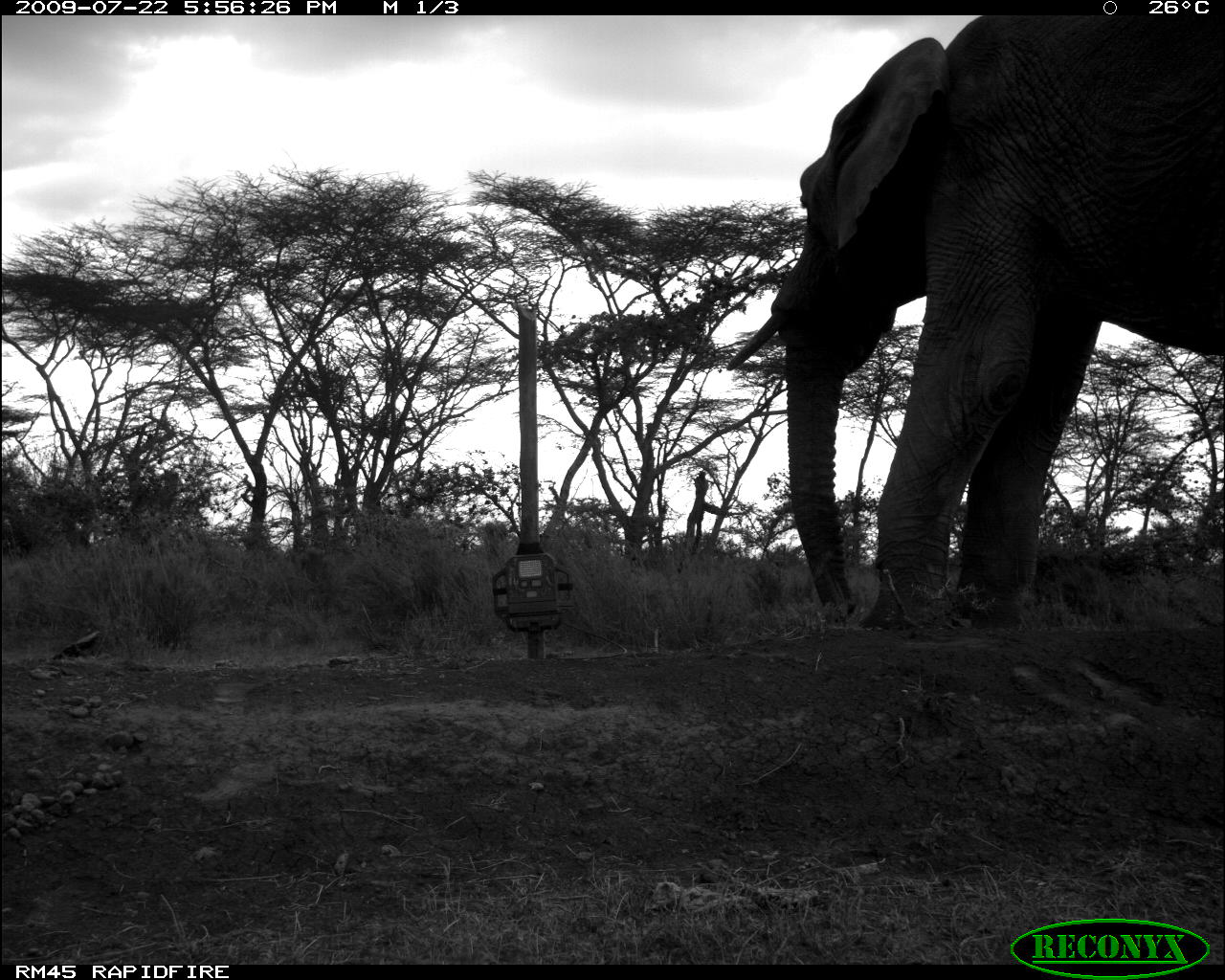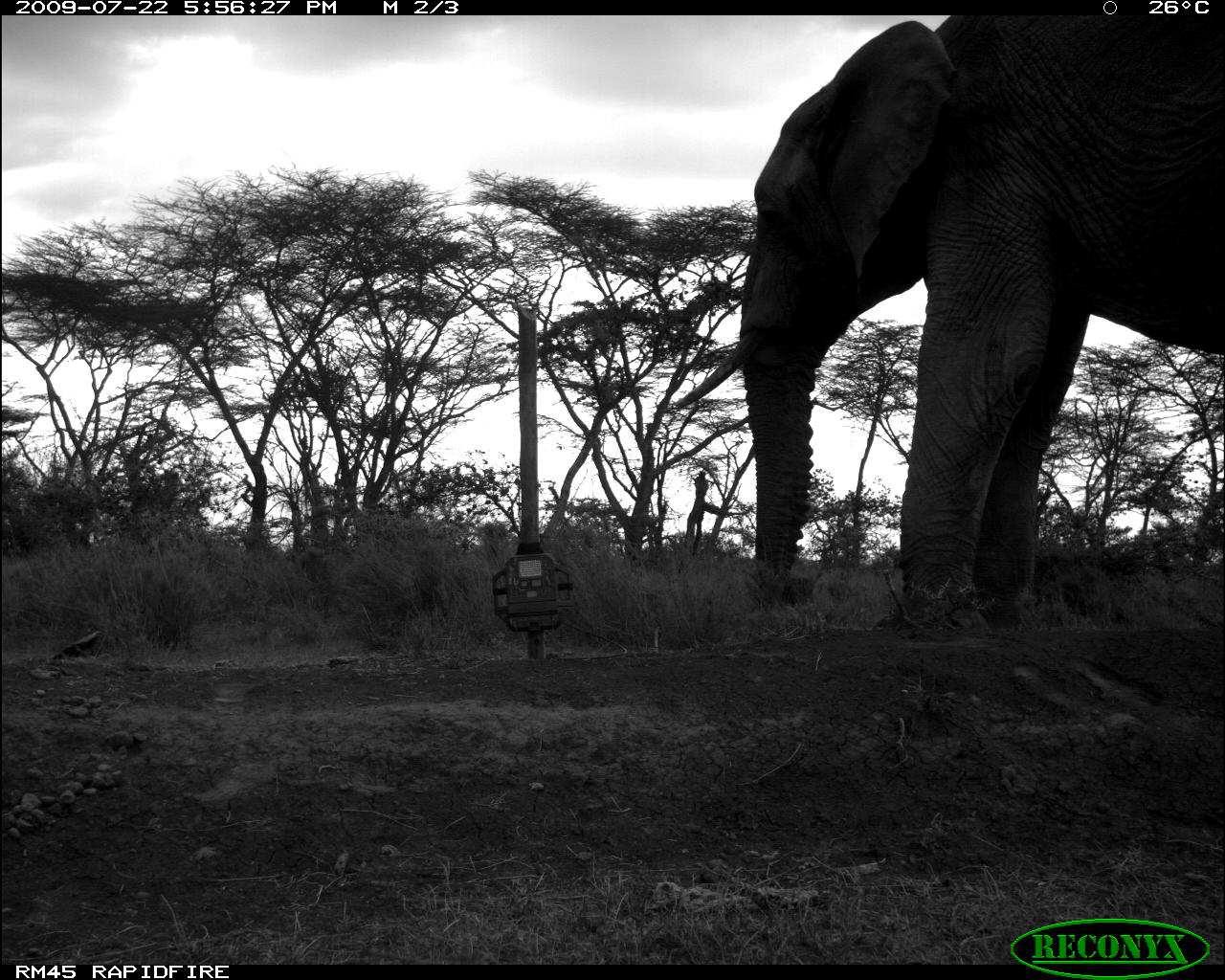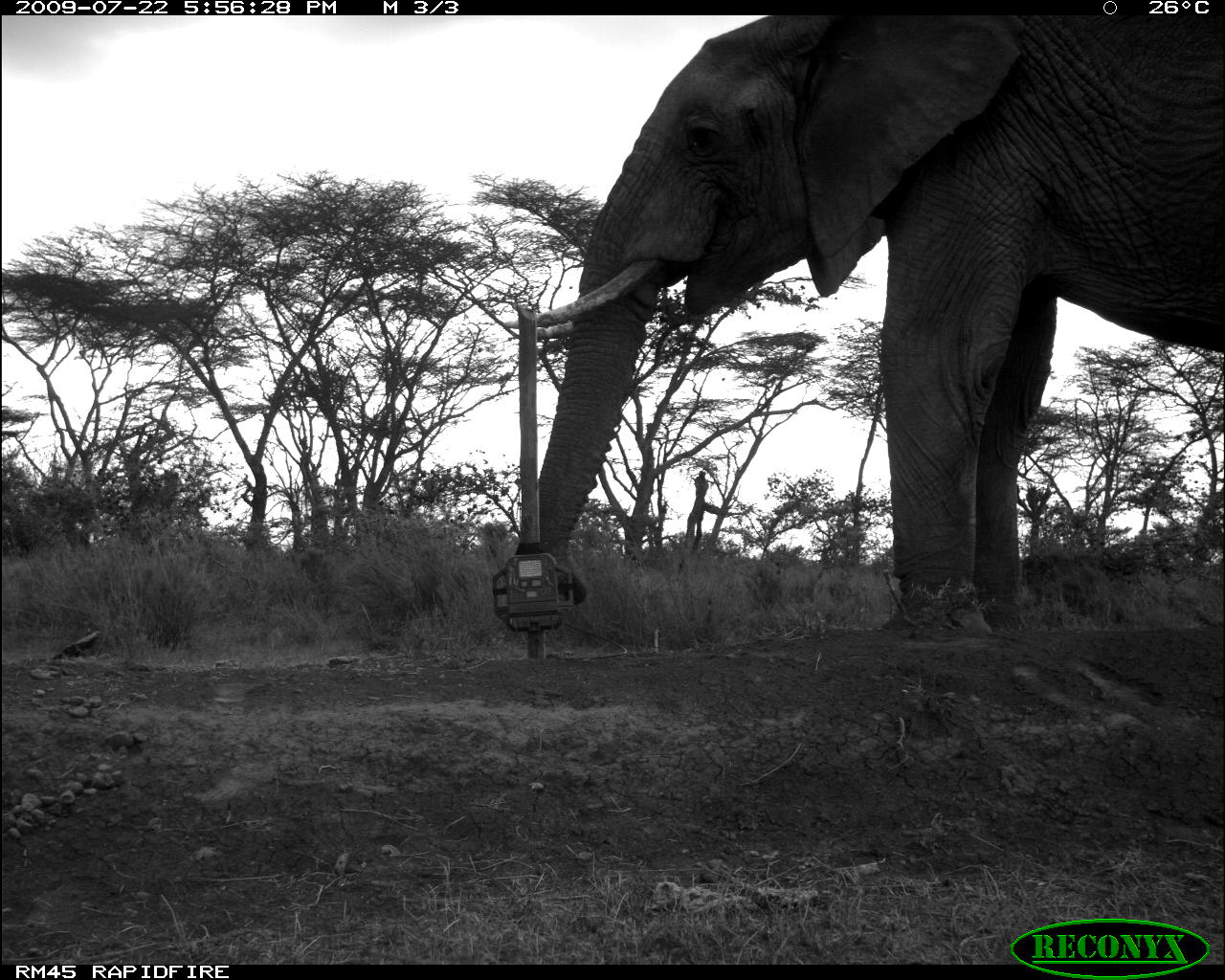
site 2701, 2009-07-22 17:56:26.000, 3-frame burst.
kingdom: Animalia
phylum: Chordata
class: Mammalia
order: Proboscidea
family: Elephantidae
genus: Loxodonta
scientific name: Loxodonta africana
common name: african bush elephant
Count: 1.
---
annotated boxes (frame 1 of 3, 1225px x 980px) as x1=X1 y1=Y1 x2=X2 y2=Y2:
loxodonta africana: x1=719 y1=14 x2=1224 y2=628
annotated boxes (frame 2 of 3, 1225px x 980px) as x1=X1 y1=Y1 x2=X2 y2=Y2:
loxodonta africana: x1=737 y1=14 x2=1225 y2=633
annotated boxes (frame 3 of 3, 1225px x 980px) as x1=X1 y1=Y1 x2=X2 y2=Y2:
loxodonta africana: x1=498 y1=14 x2=1225 y2=638